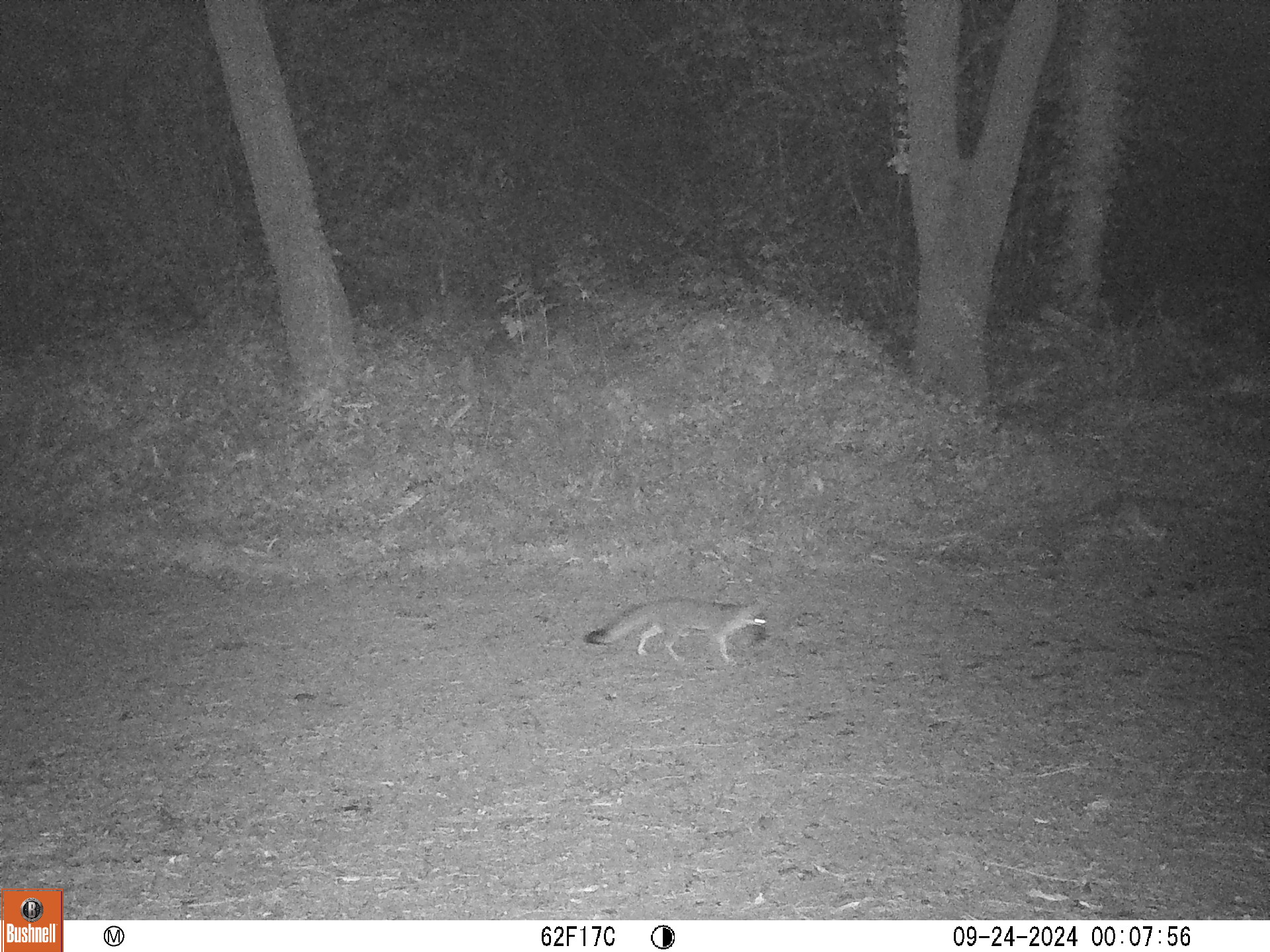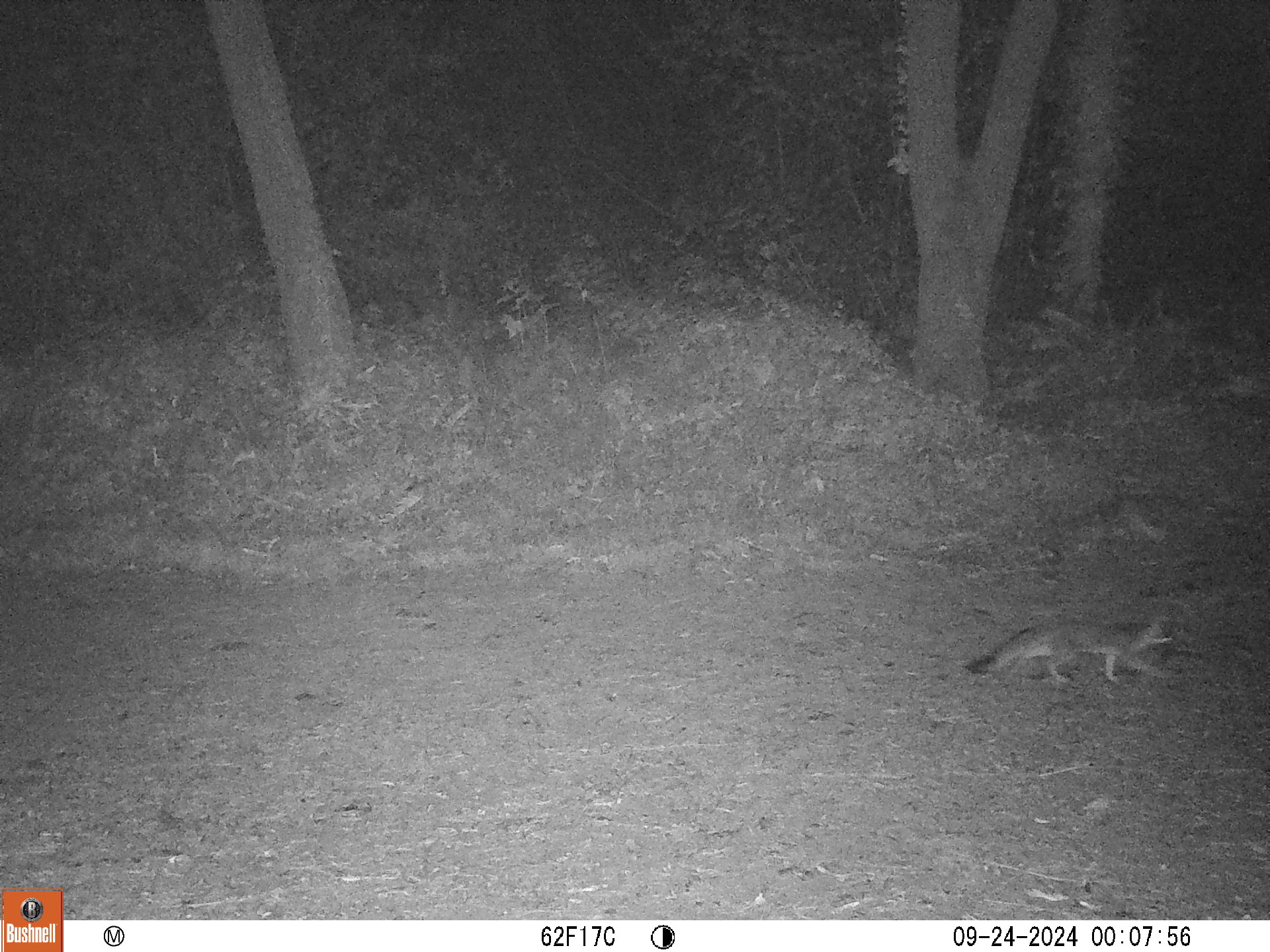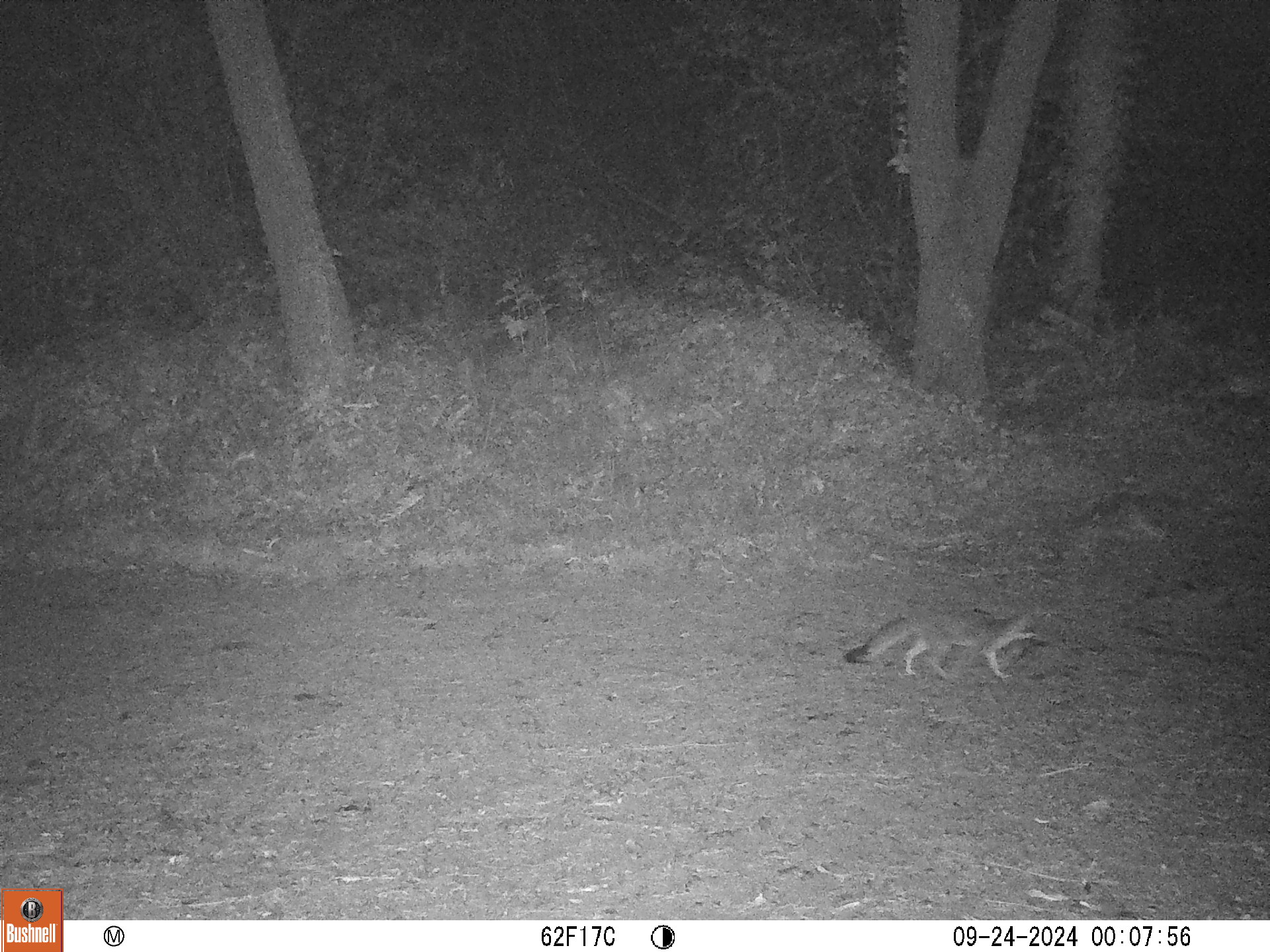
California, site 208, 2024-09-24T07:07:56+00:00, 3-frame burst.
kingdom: Animalia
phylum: Chordata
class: Mammalia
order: Carnivora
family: Canidae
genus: Urocyon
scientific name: Urocyon cinereoargenteus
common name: gray fox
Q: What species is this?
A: Gray fox (Urocyon cinereoargenteus).